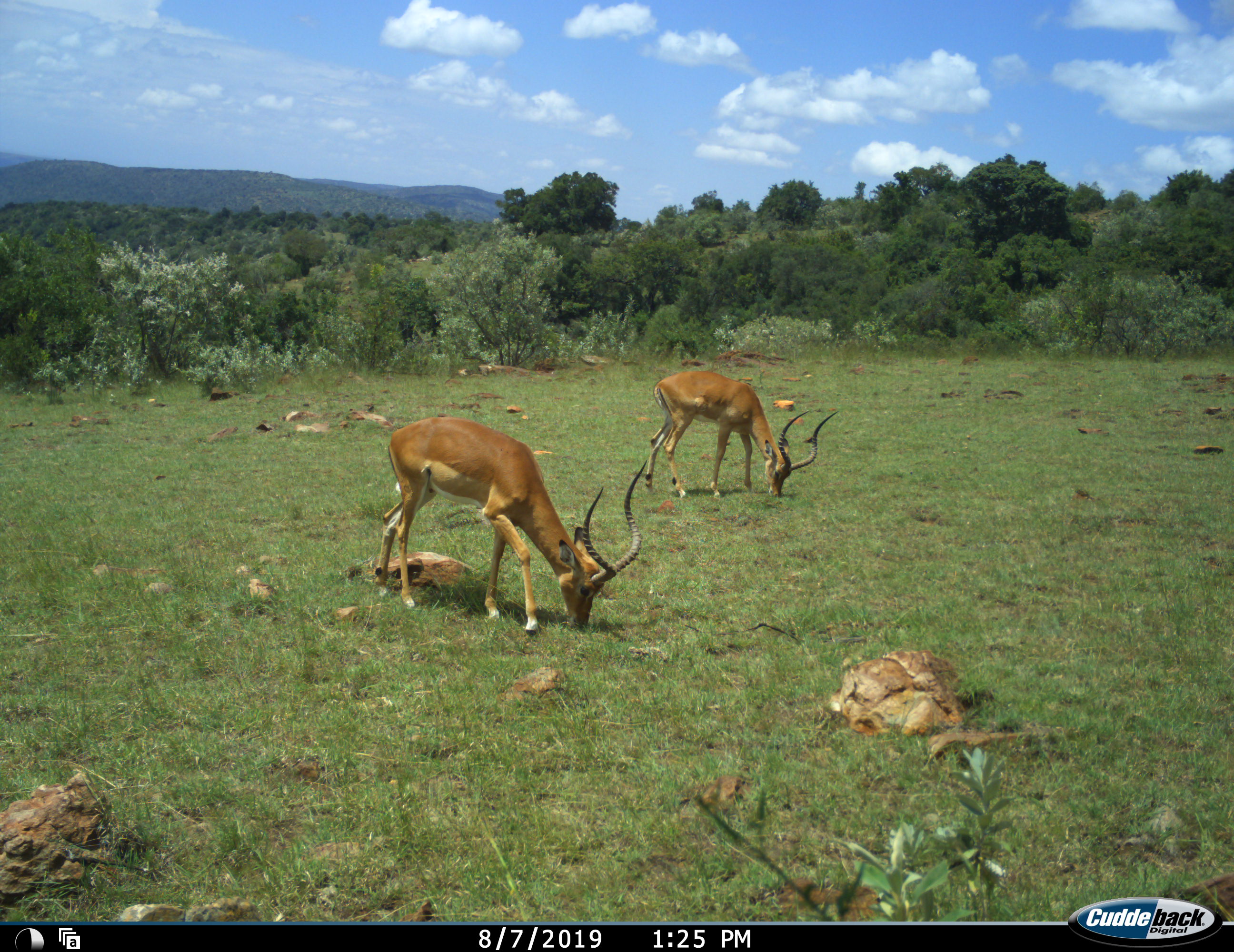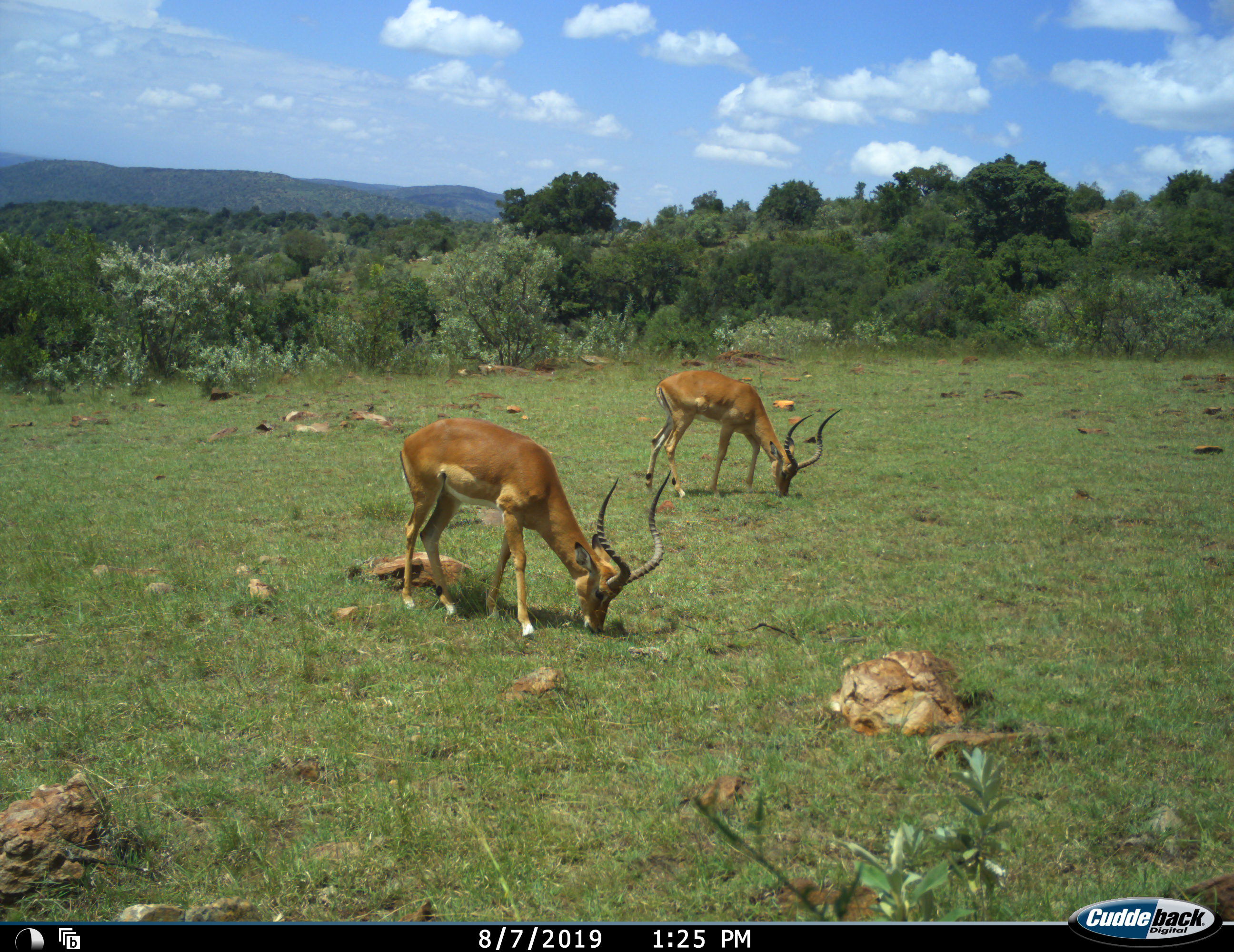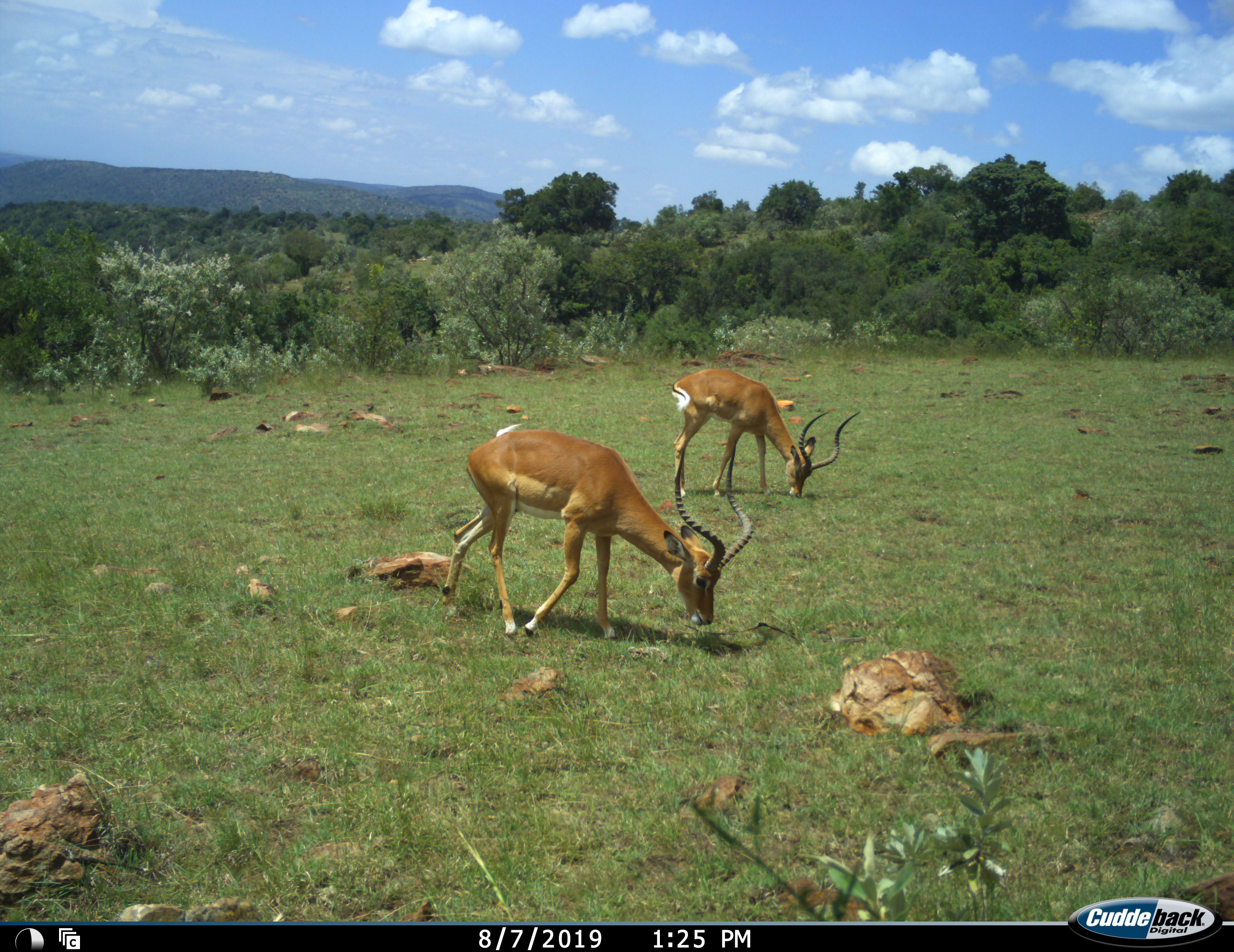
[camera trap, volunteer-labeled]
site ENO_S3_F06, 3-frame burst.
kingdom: Animalia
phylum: Chordata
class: Mammalia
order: Artiodactyla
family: Bovidae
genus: Aepyceros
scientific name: Aepyceros melampus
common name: impala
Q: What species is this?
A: Impala (Aepyceros melampus).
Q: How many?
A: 2.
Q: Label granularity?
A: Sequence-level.